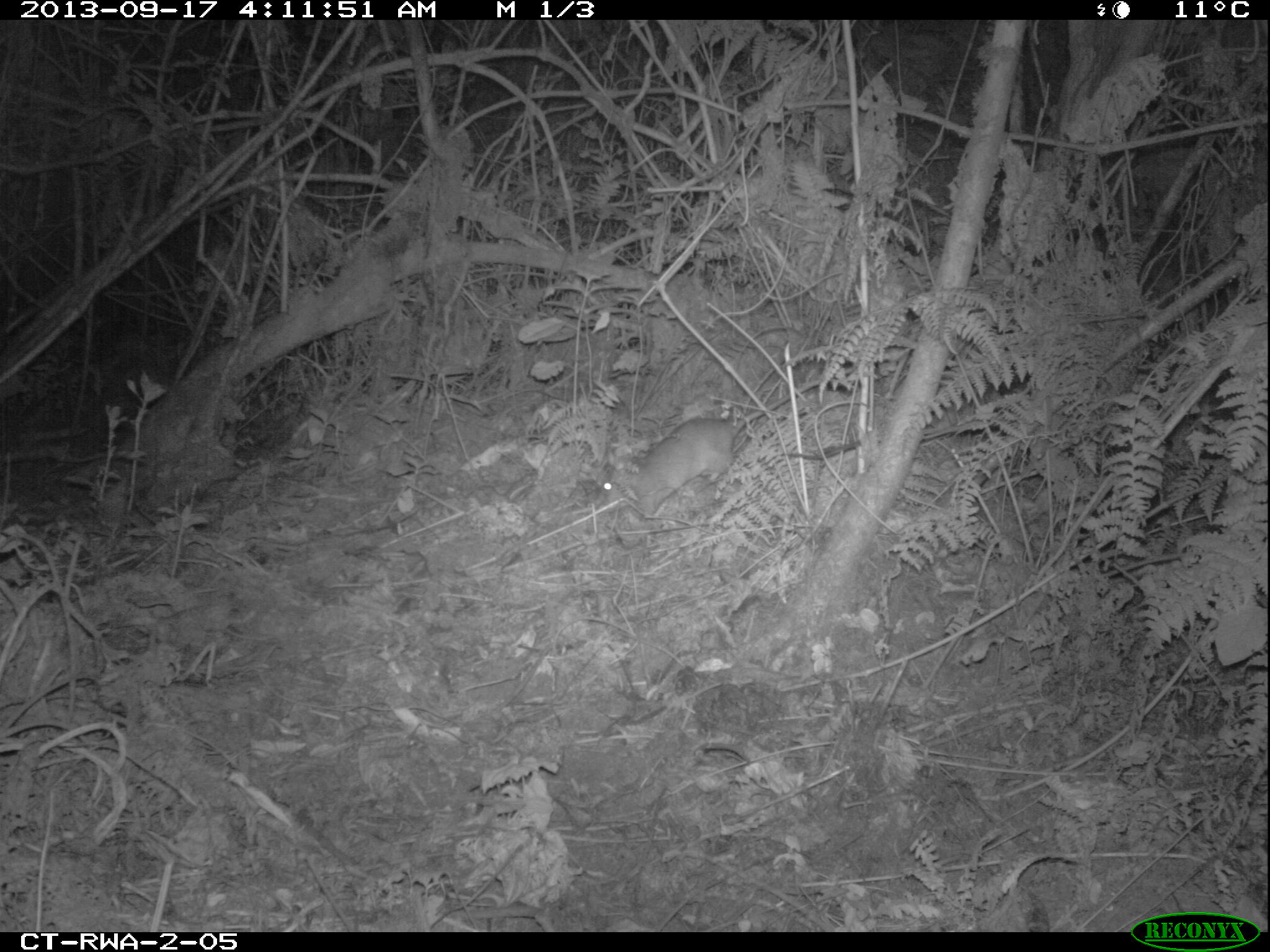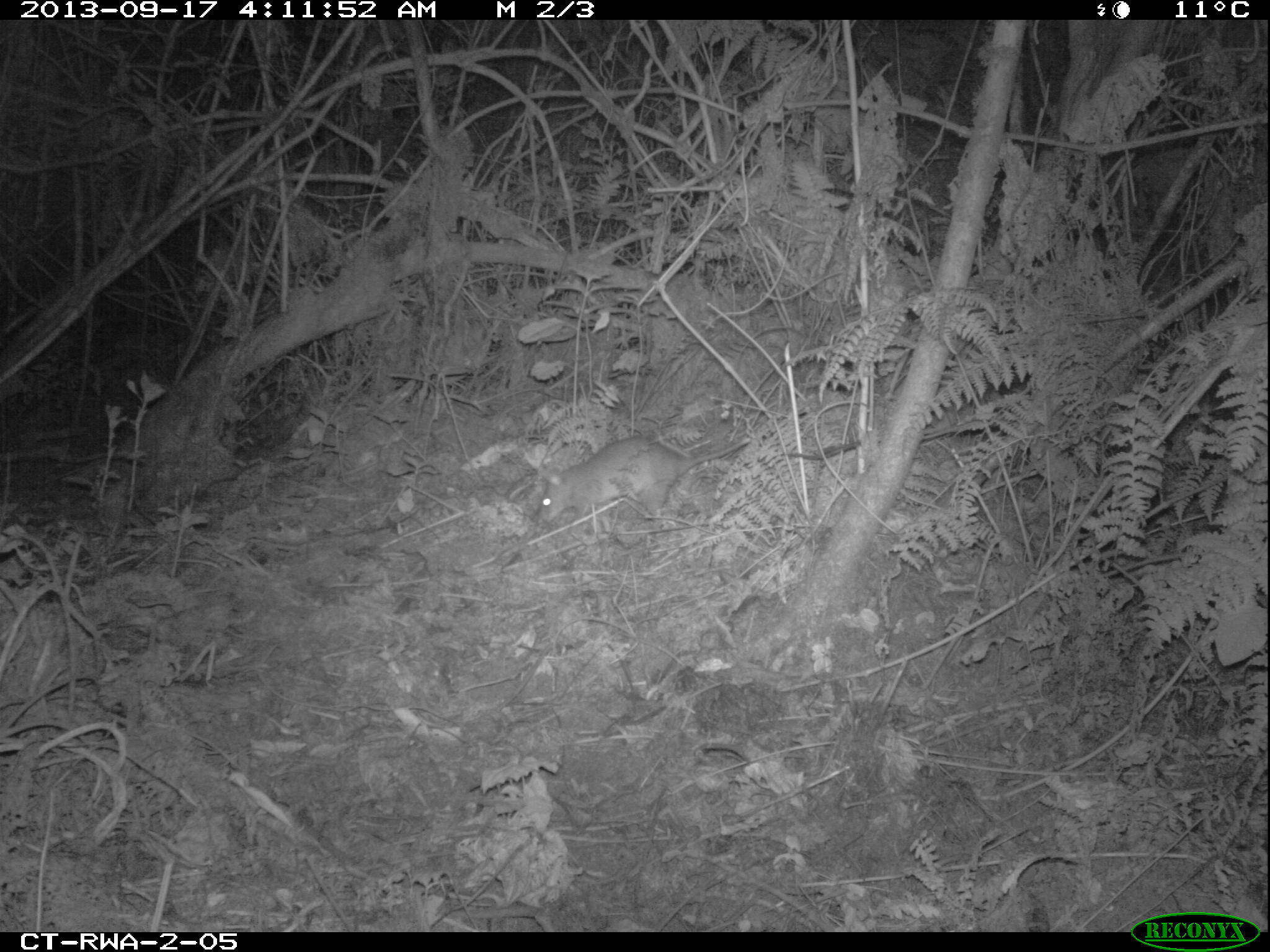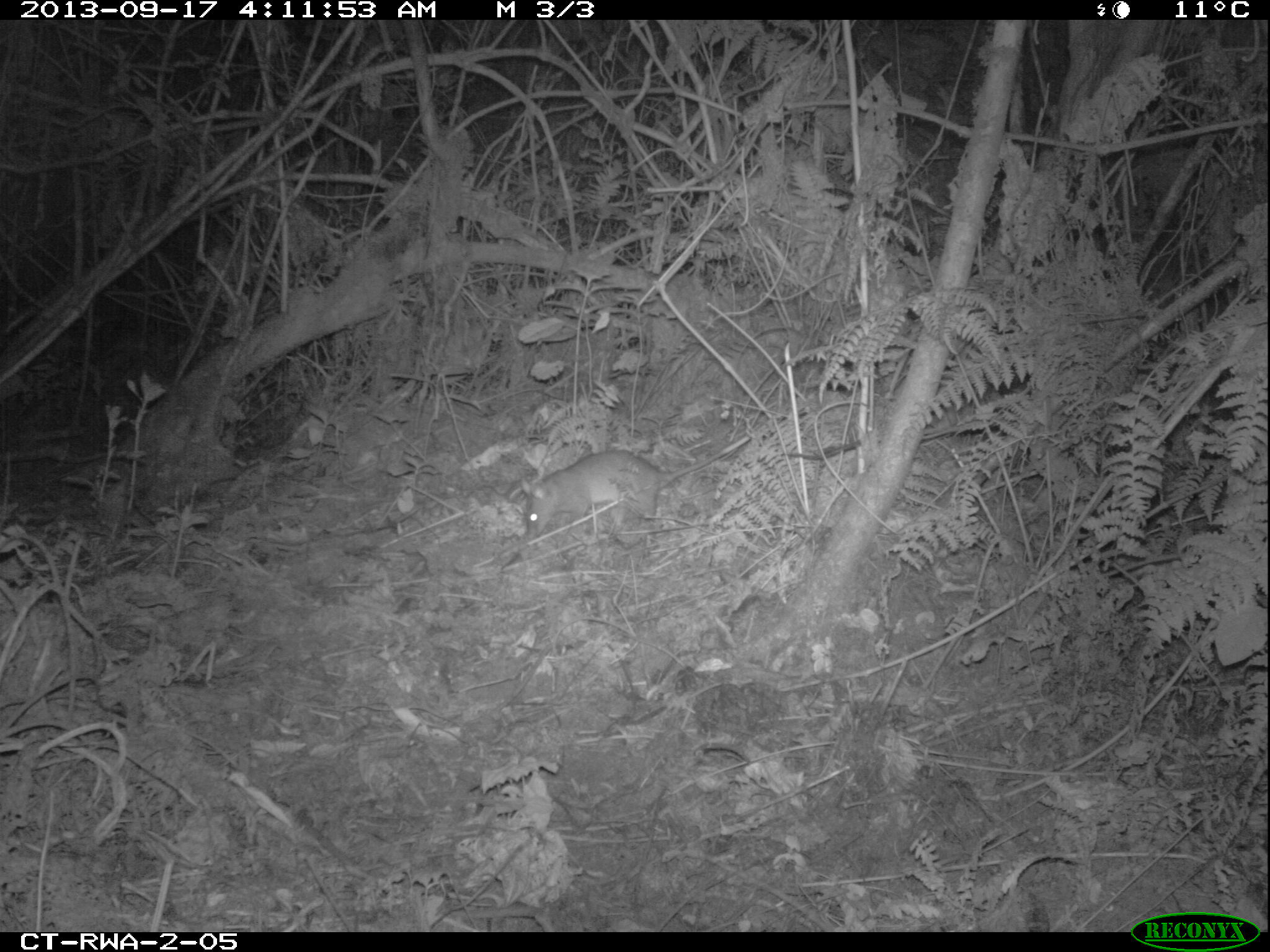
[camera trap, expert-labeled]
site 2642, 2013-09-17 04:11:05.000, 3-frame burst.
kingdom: Animalia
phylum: Chordata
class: Mammalia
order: Rodentia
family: Nesomyidae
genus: Cricetomys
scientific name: Cricetomys gambianus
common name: african giant pouched rat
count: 1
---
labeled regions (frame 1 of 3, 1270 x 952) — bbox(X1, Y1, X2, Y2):
cricetomys gambianus: bbox(592, 365, 864, 516)